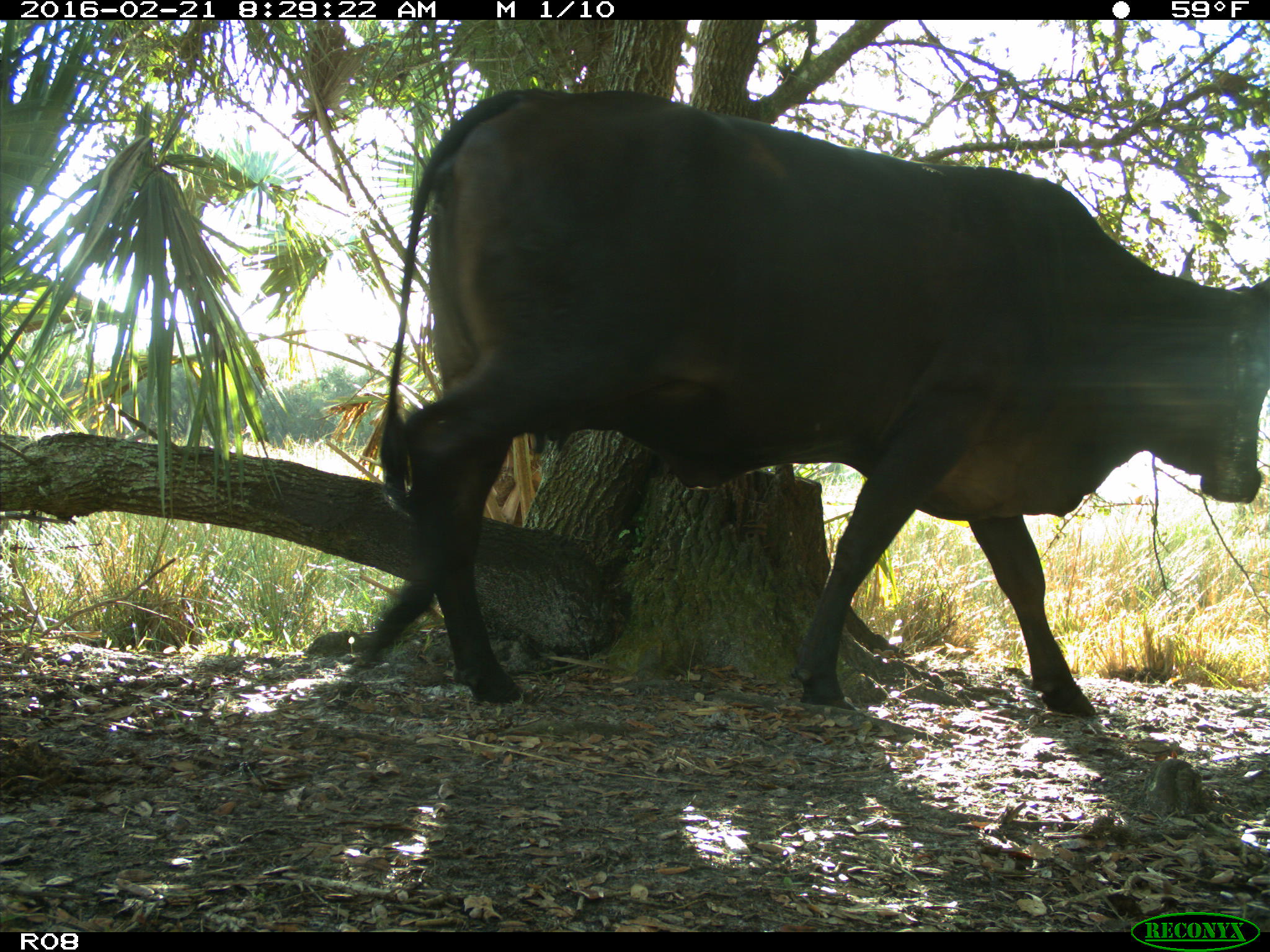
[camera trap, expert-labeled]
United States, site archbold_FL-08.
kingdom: Animalia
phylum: Chordata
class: Mammalia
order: Artiodactyla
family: Bovidae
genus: Bos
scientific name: Bos taurus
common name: domestic cow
Bos taurus (domestic cow).